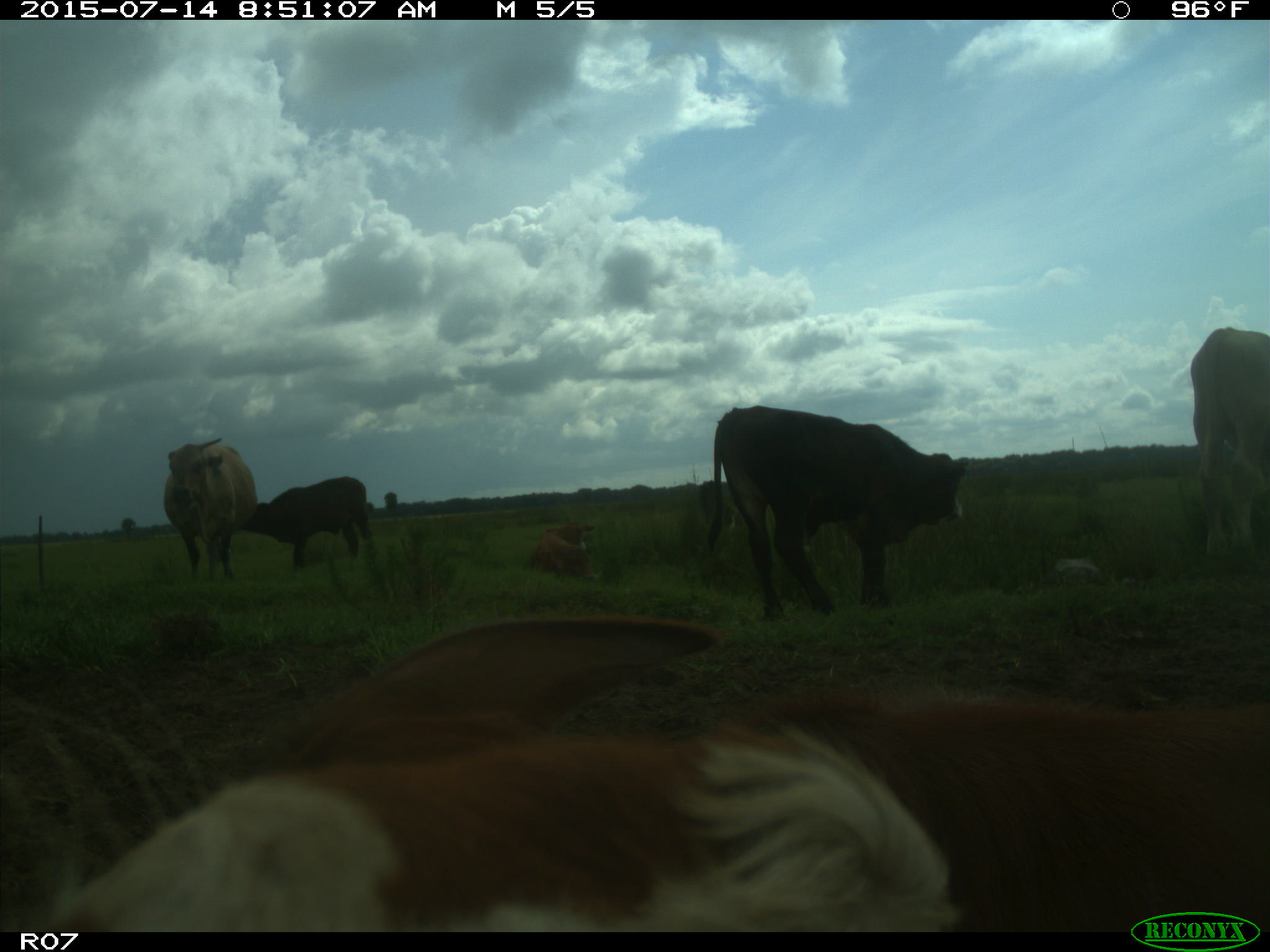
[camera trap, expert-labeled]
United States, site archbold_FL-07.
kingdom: Animalia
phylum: Chordata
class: Mammalia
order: Artiodactyla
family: Bovidae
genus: Bos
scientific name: Bos taurus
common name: domestic cow